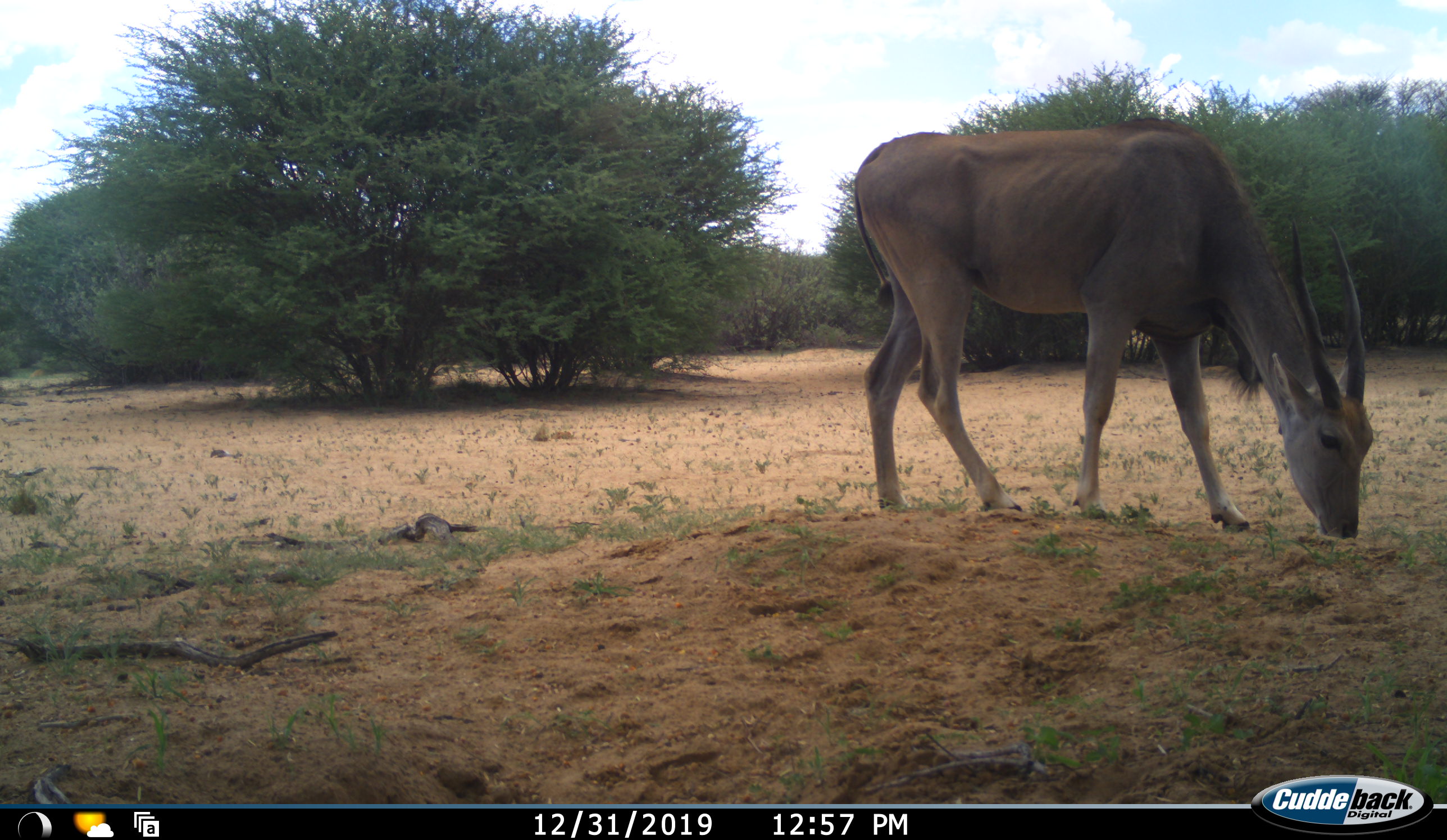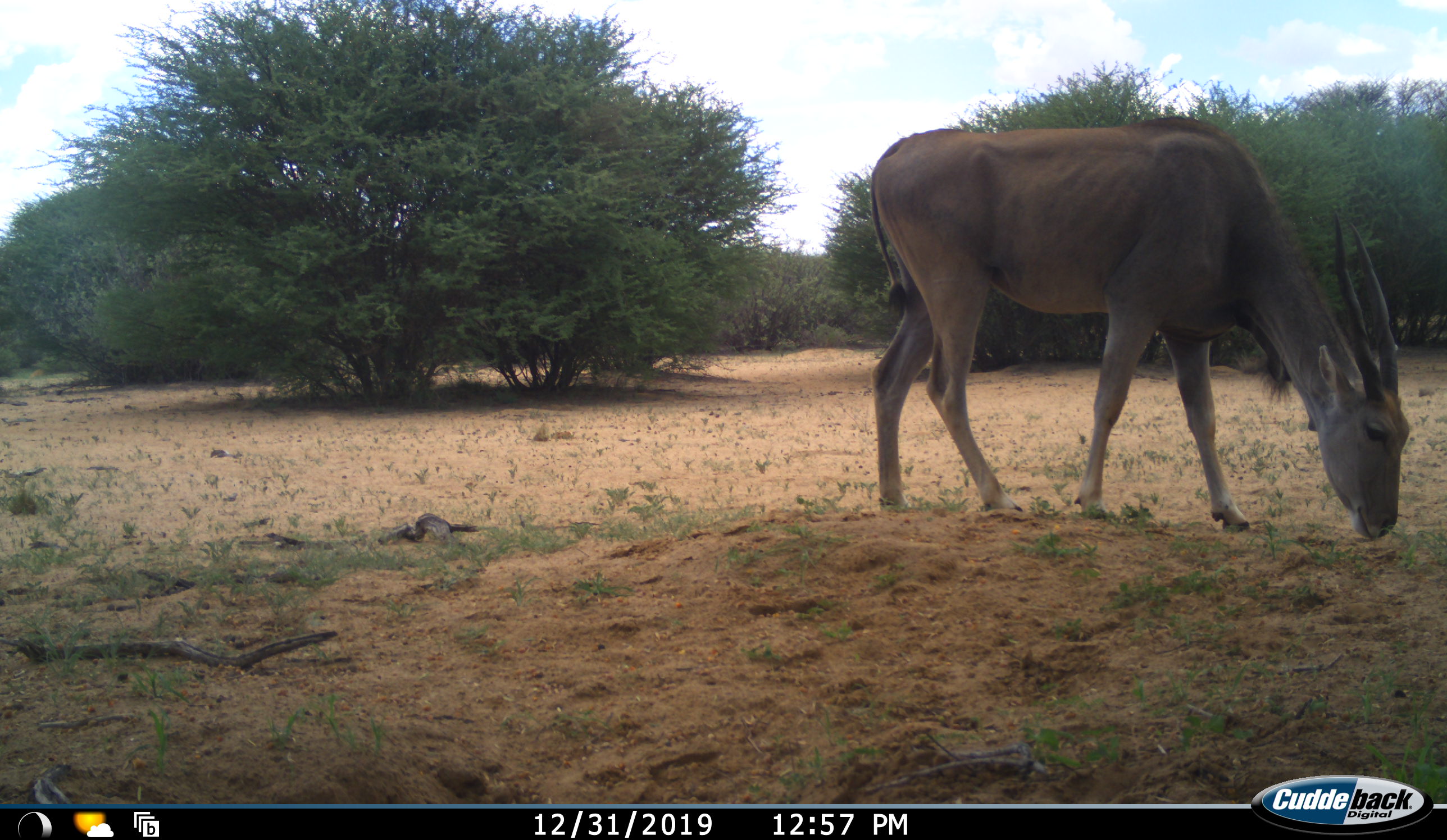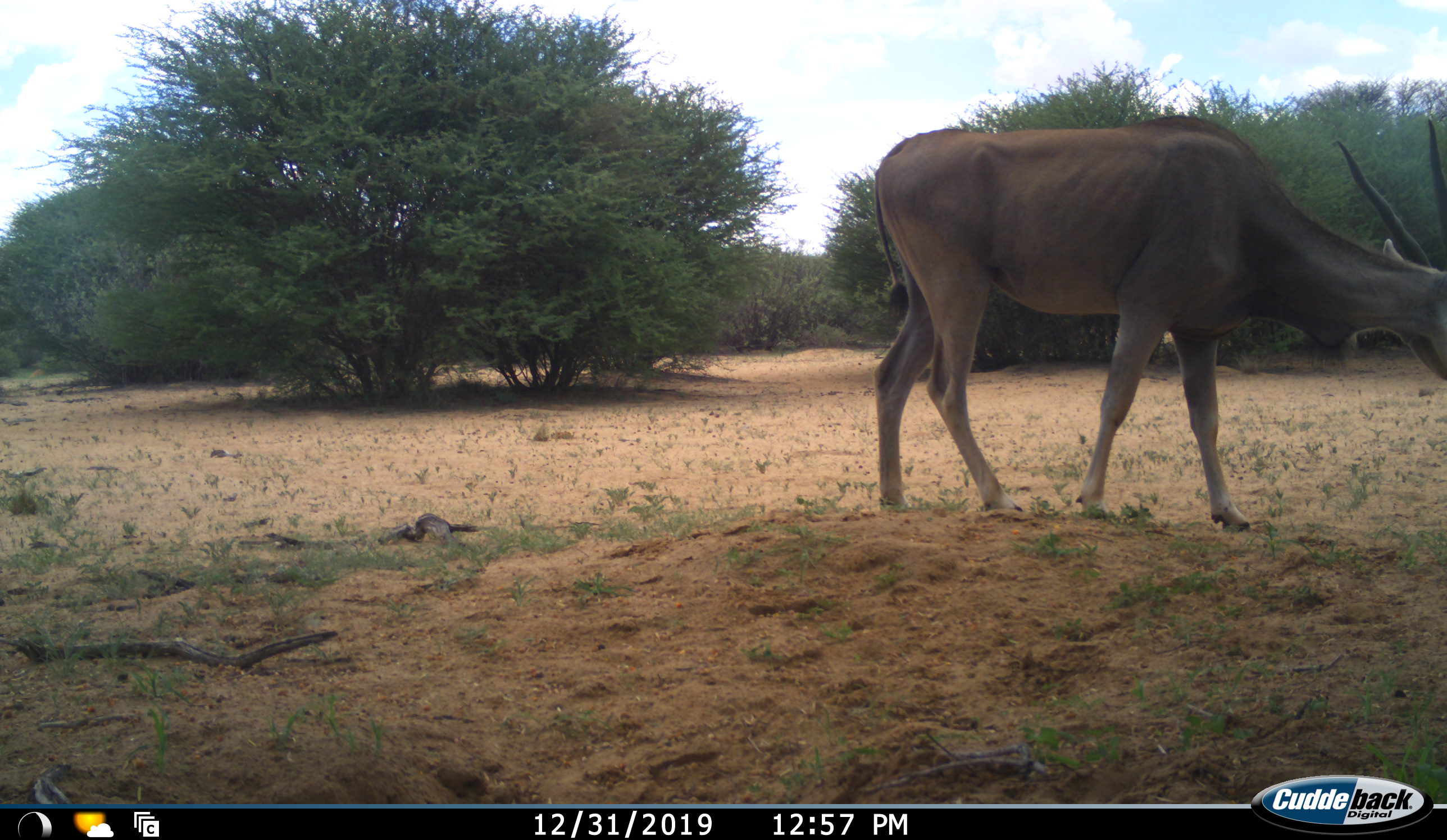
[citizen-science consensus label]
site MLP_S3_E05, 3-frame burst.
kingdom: Animalia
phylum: Chordata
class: Mammalia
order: Artiodactyla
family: Bovidae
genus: Tragelaphus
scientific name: Tragelaphus oryx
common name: eland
Eland (Tragelaphus oryx), count 1. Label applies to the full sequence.